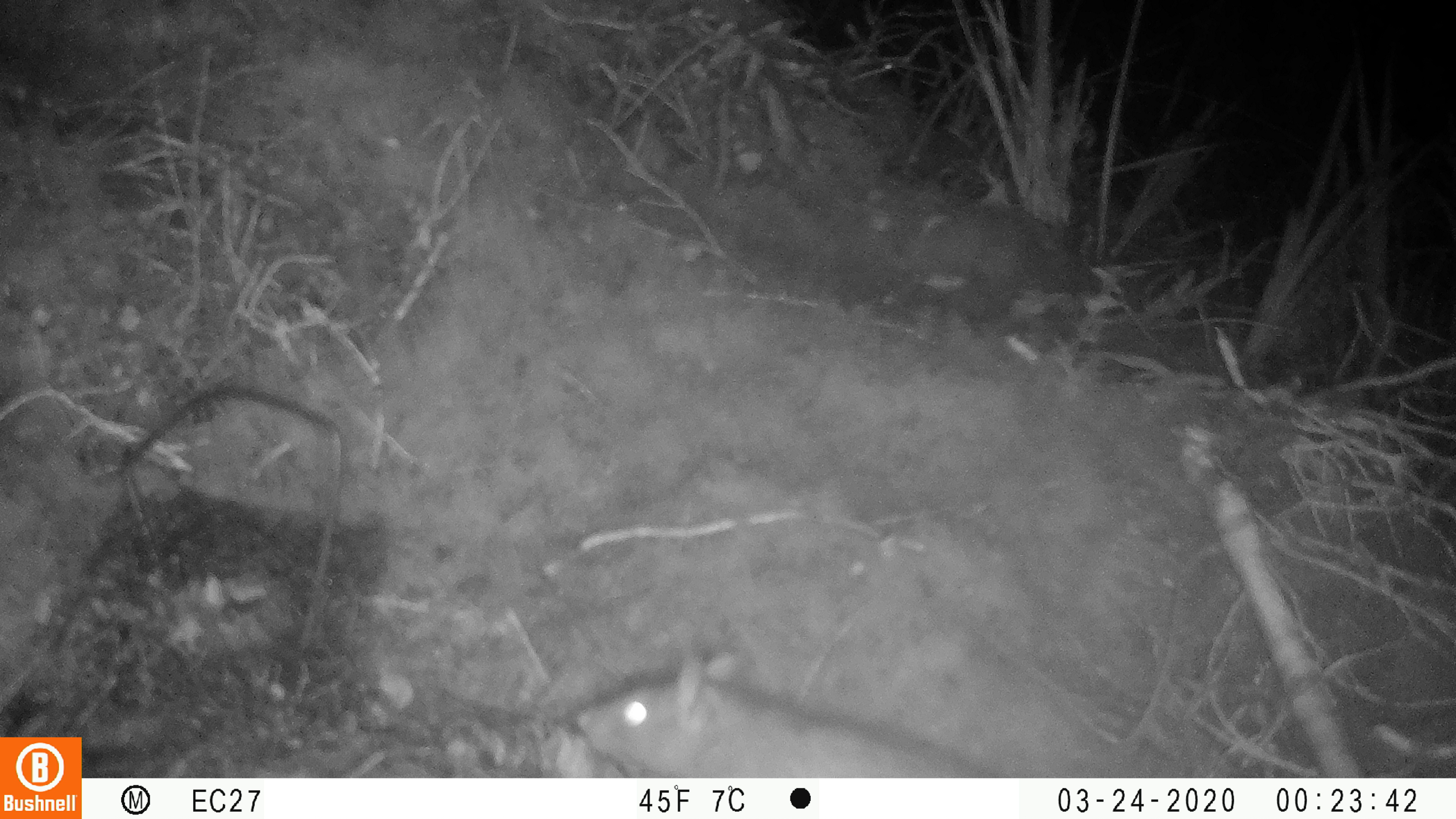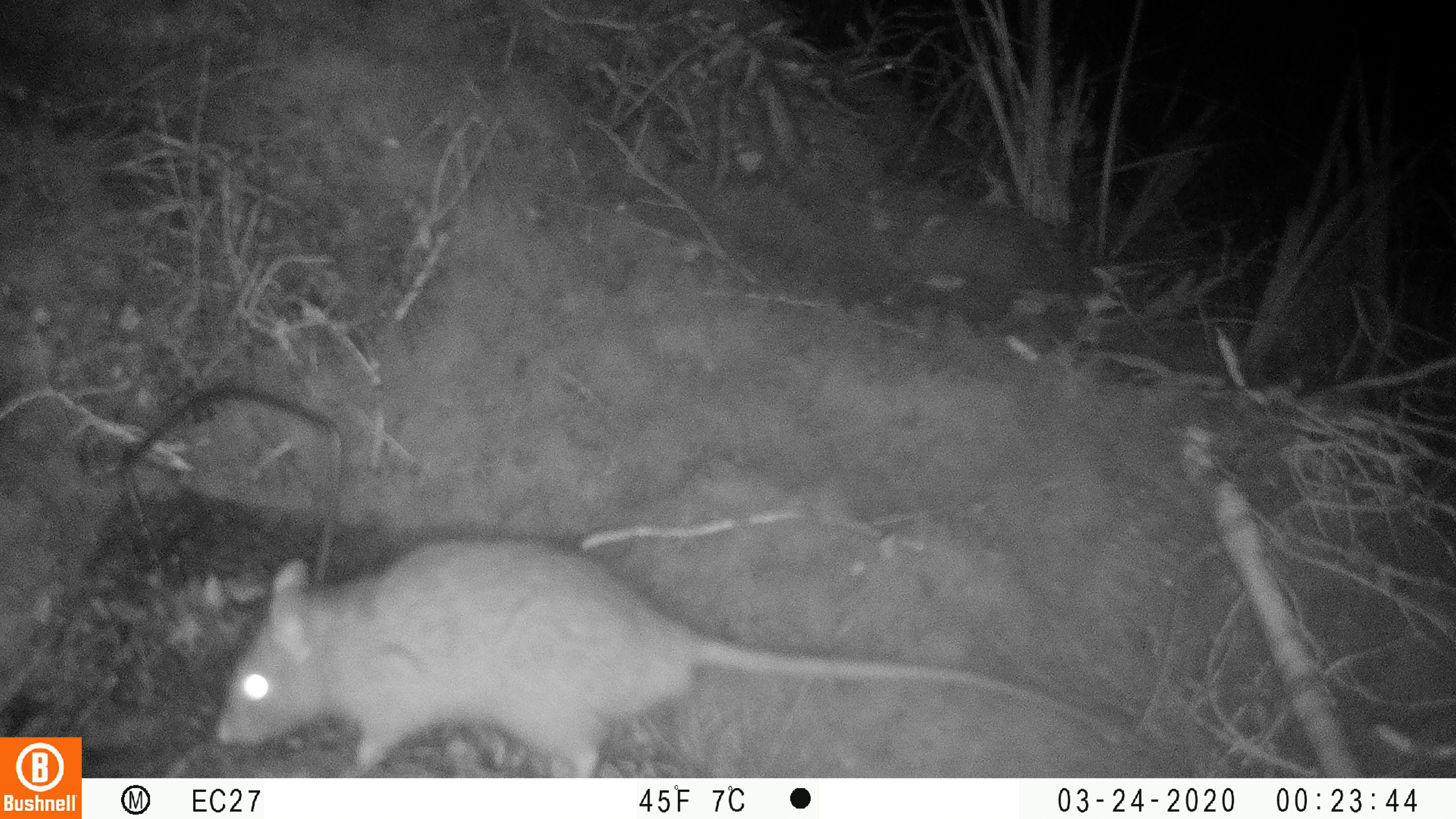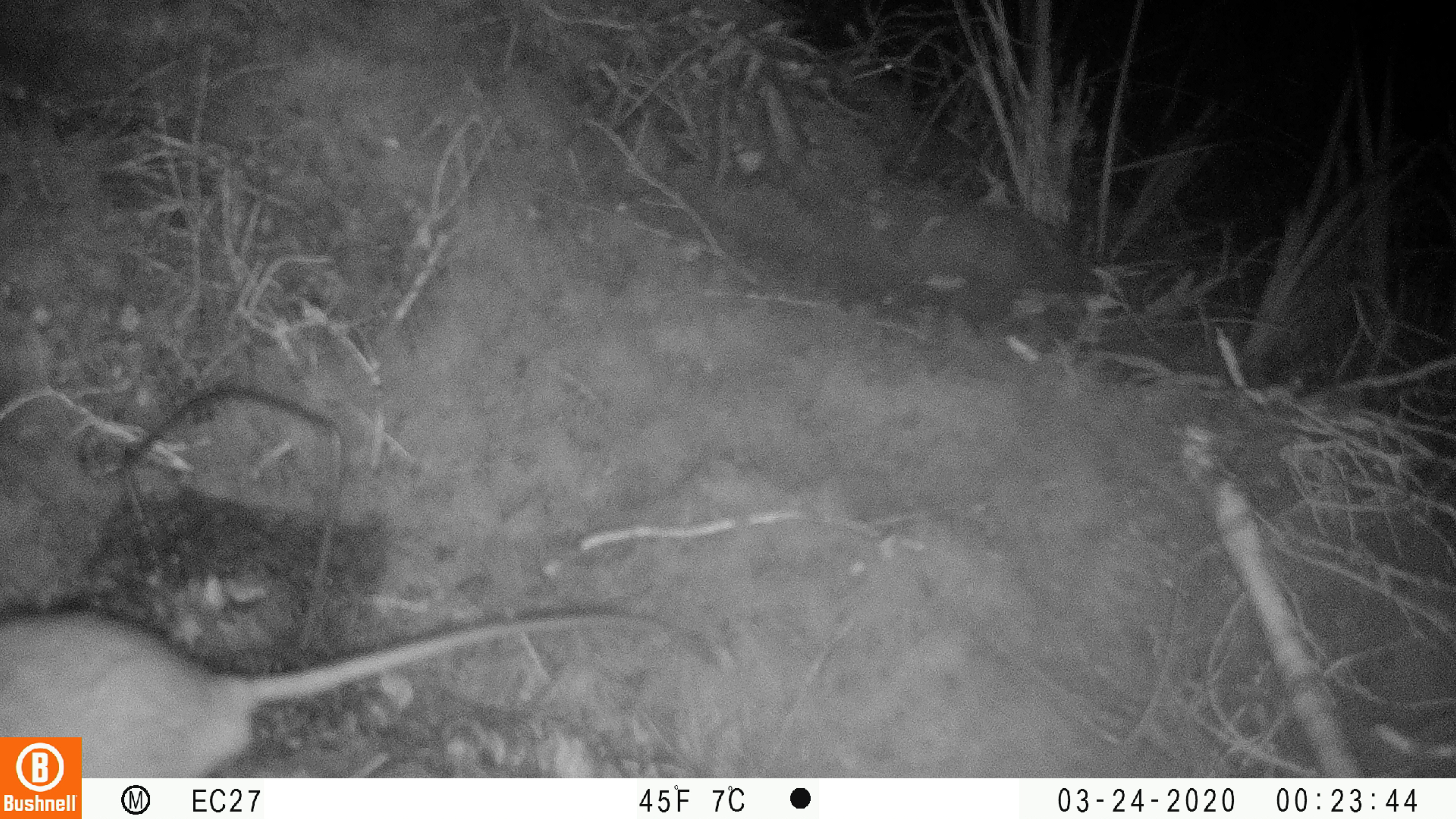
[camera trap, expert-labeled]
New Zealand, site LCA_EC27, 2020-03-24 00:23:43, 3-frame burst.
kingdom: Animalia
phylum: Chordata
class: Mammalia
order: Rodentia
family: Muridae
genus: Rattus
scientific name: Rattus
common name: rat